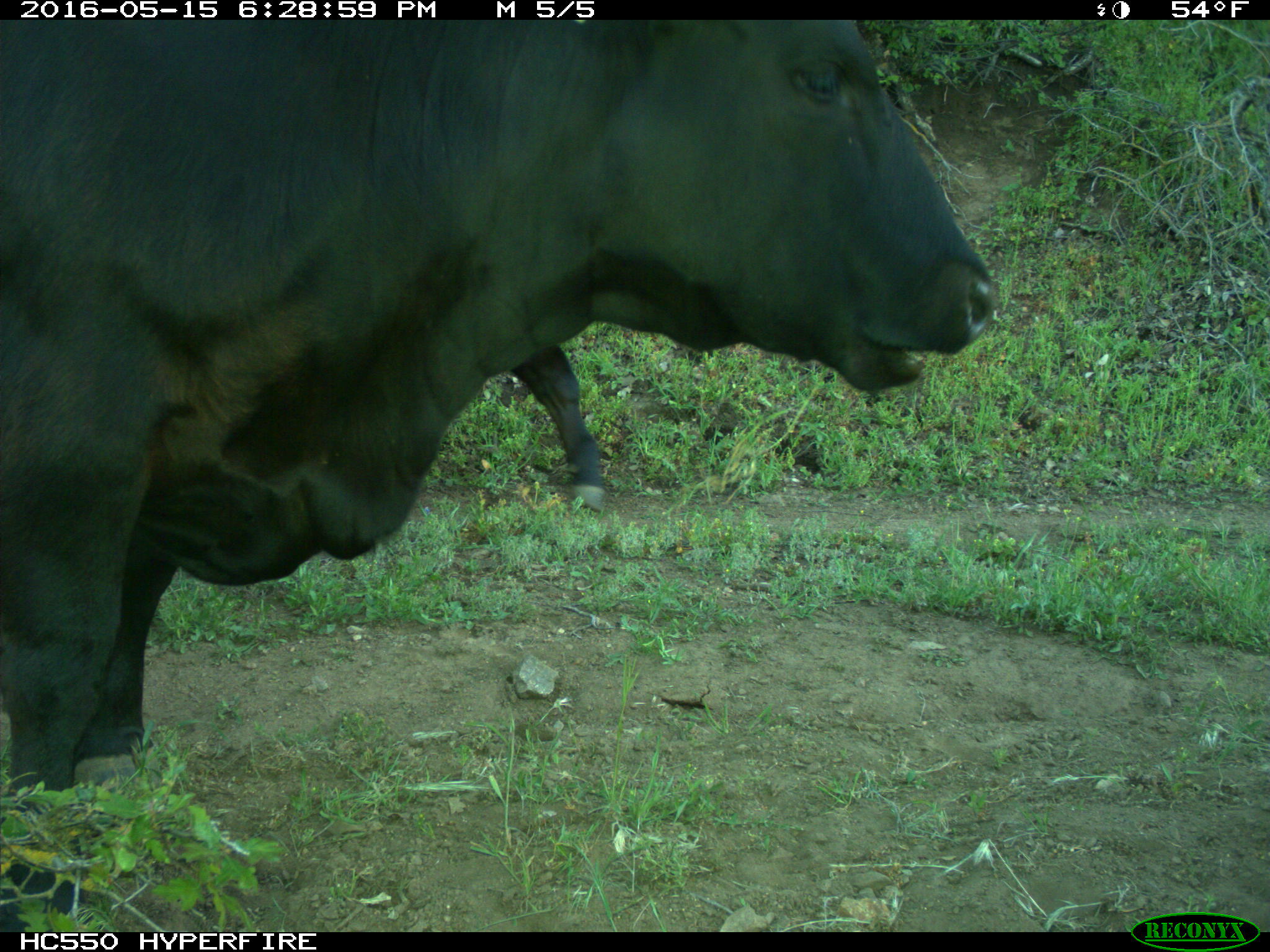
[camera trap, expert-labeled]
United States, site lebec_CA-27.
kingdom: Animalia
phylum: Chordata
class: Mammalia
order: Artiodactyla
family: Bovidae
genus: Bos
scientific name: Bos taurus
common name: domestic cow